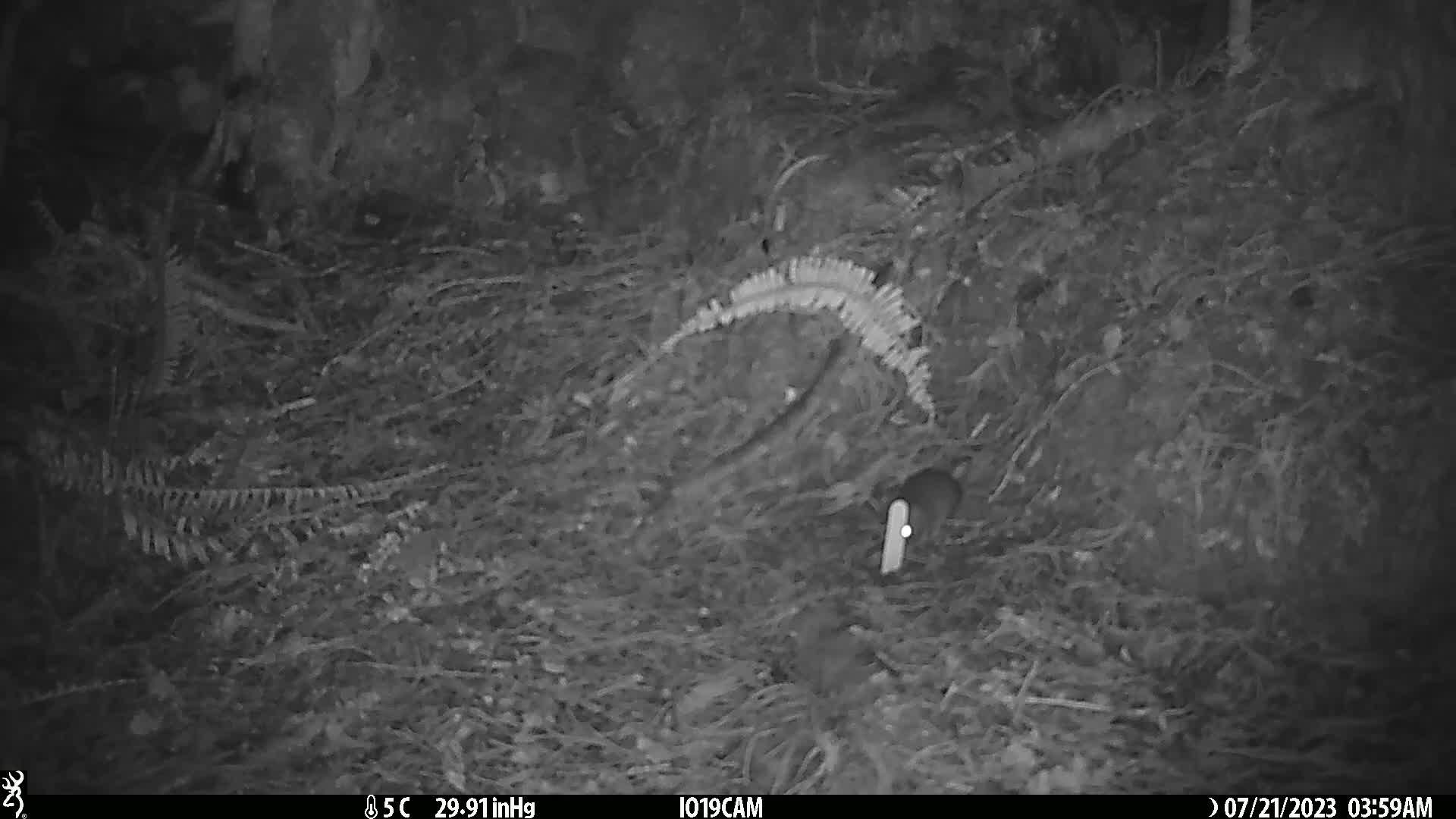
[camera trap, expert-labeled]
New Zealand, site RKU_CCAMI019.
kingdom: Animalia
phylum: Chordata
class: Mammalia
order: Rodentia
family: Muridae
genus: Rattus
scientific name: Rattus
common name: rat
Rat (Rattus).